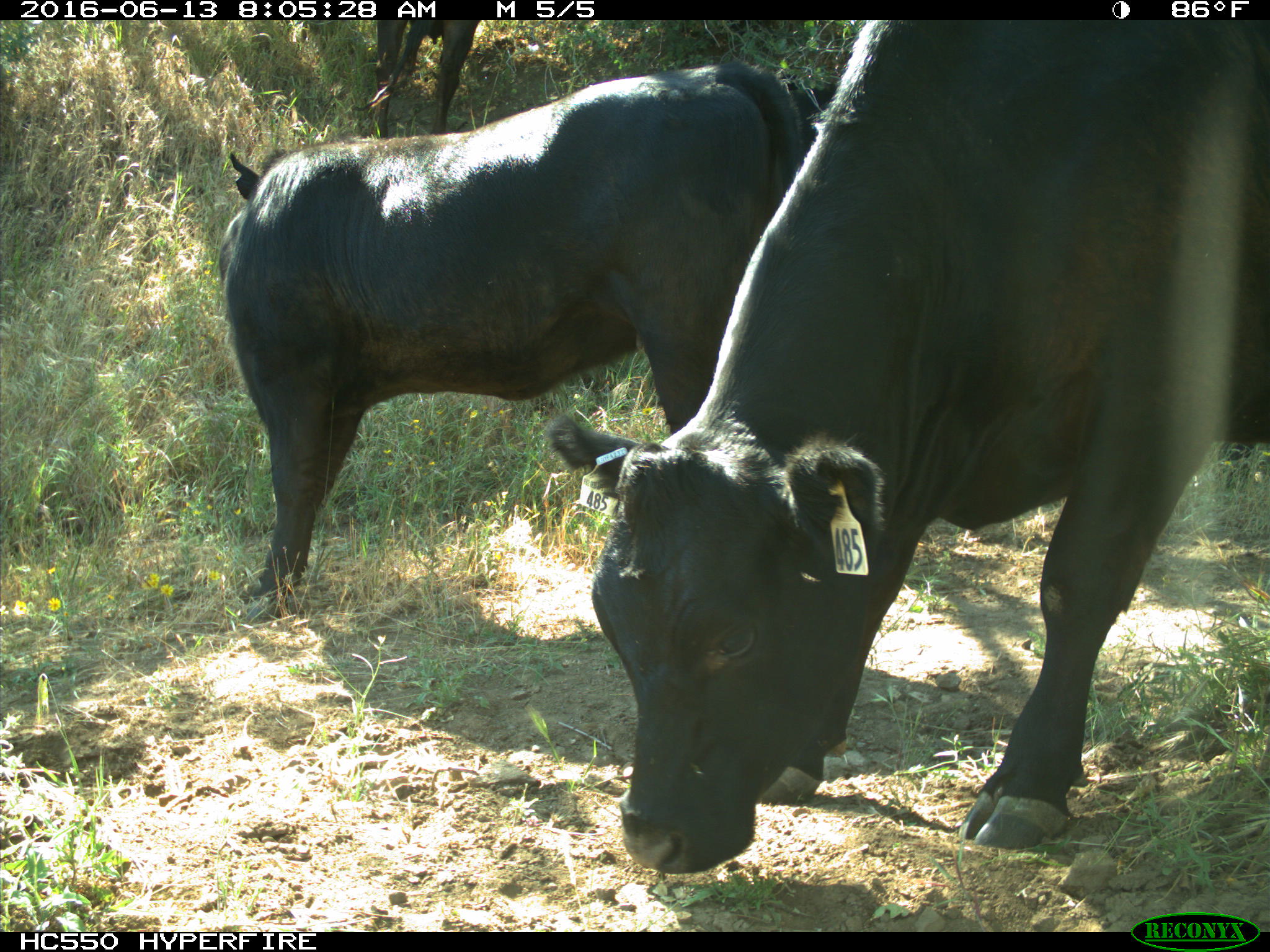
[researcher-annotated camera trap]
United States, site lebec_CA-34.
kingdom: Animalia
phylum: Chordata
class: Mammalia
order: Artiodactyla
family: Bovidae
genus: Bos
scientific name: Bos taurus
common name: domestic cow